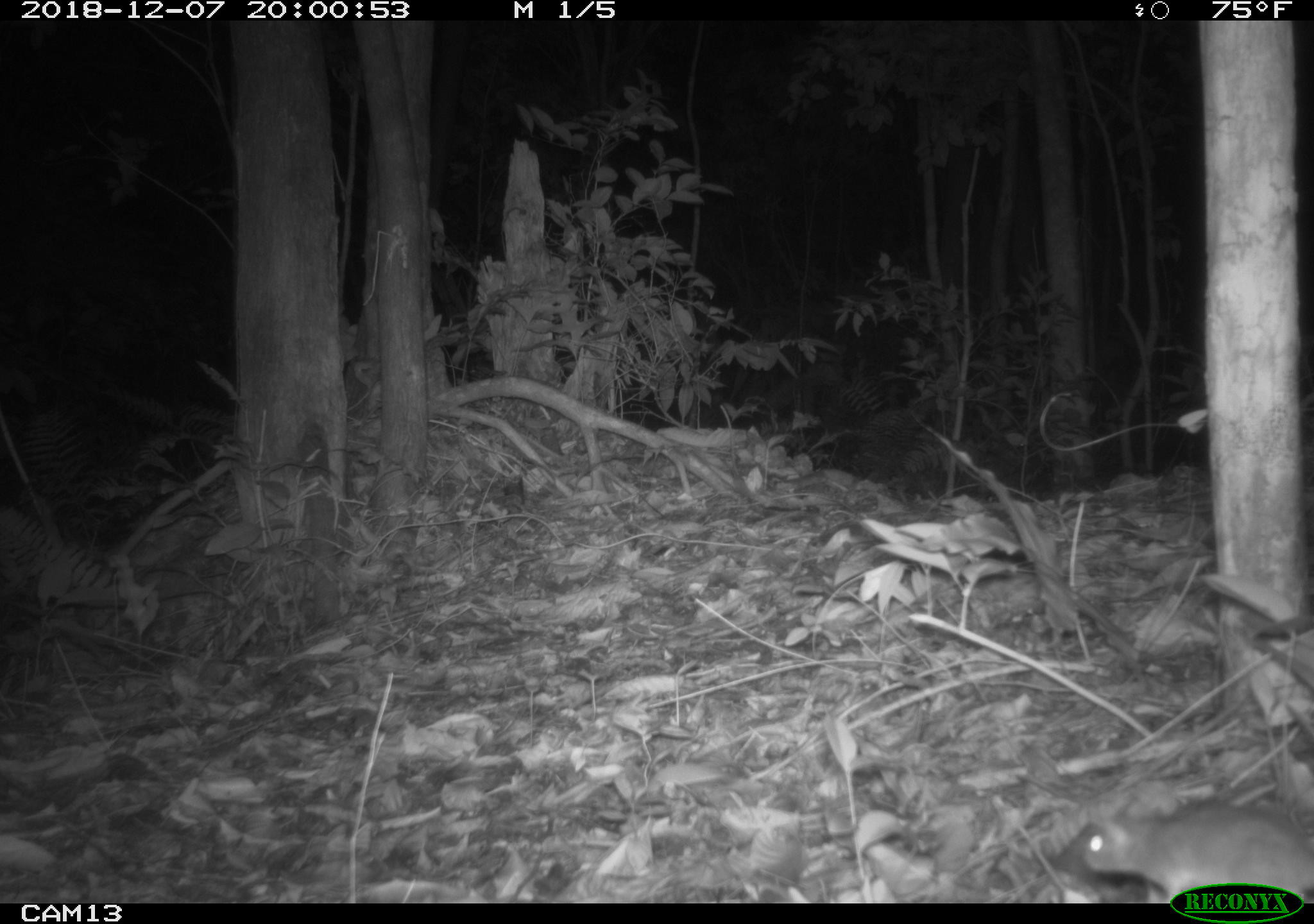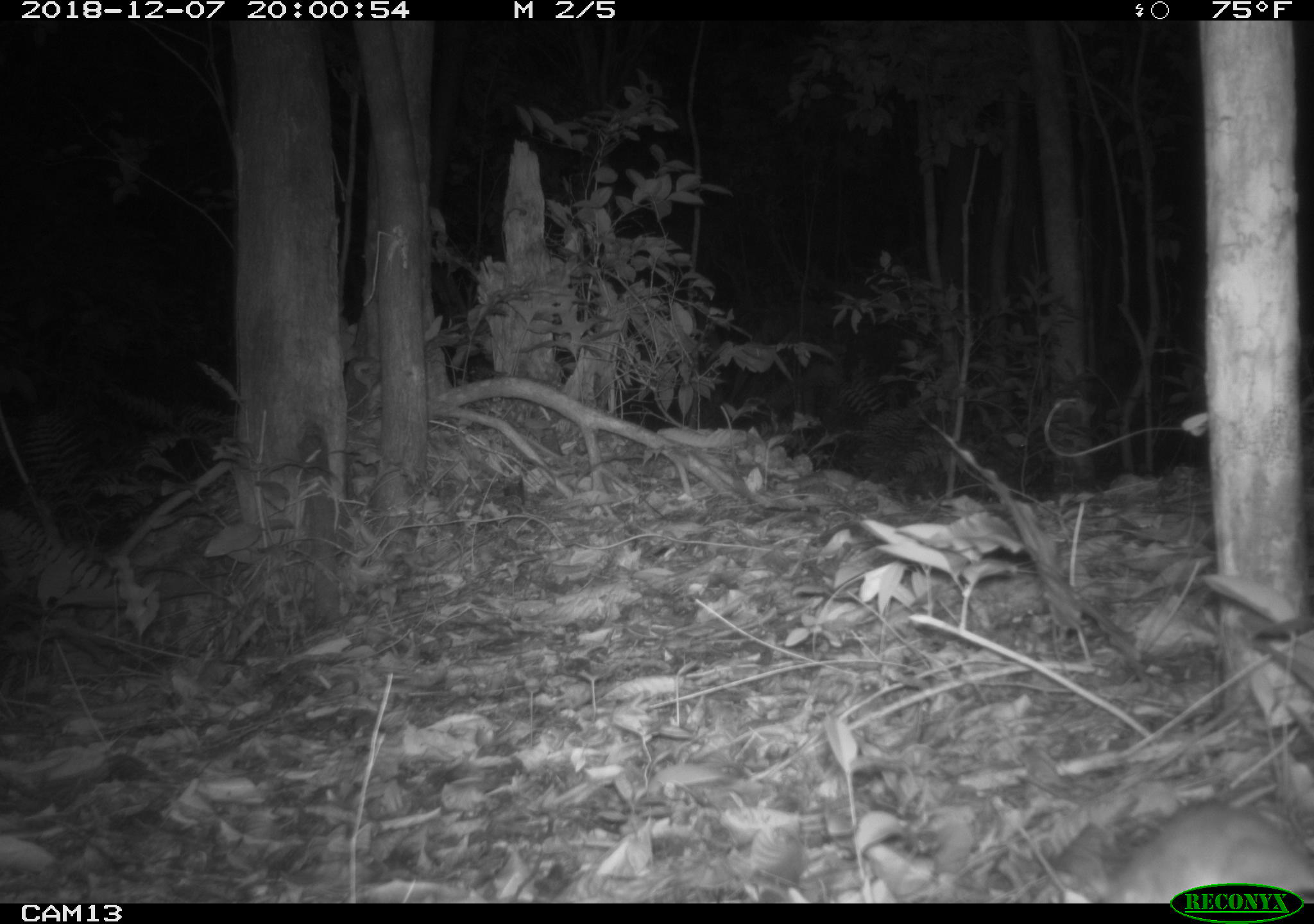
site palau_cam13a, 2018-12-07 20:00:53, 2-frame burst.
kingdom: Animalia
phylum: Chordata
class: Mammalia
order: Rodentia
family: Muridae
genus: Rattus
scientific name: Rattus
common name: rat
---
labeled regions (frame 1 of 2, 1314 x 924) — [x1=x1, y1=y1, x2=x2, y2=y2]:
rat: [x1=1044, y1=793, x2=1314, y2=905]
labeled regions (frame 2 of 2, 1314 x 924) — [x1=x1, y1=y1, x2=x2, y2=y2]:
rat: [x1=1083, y1=799, x2=1313, y2=902]